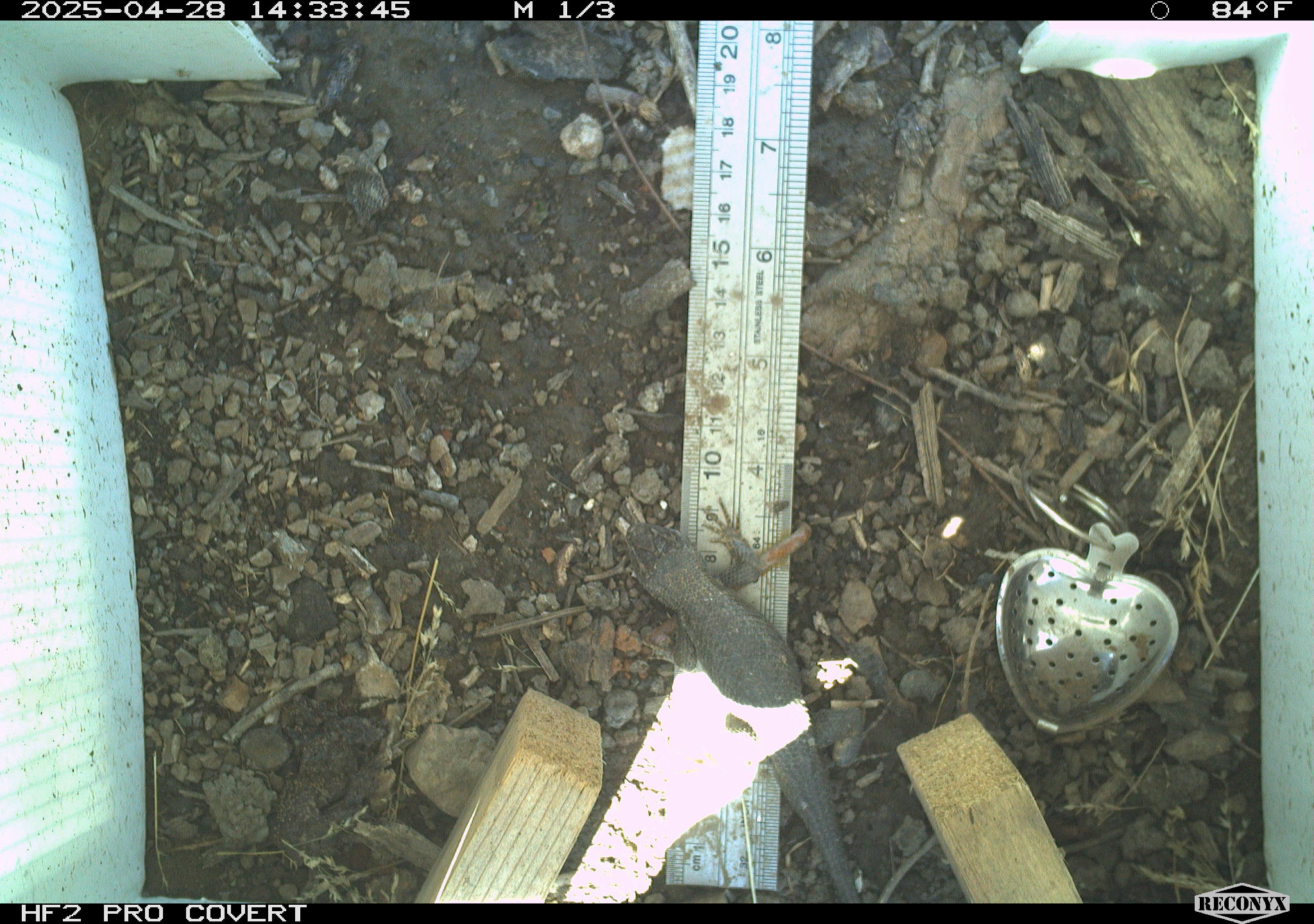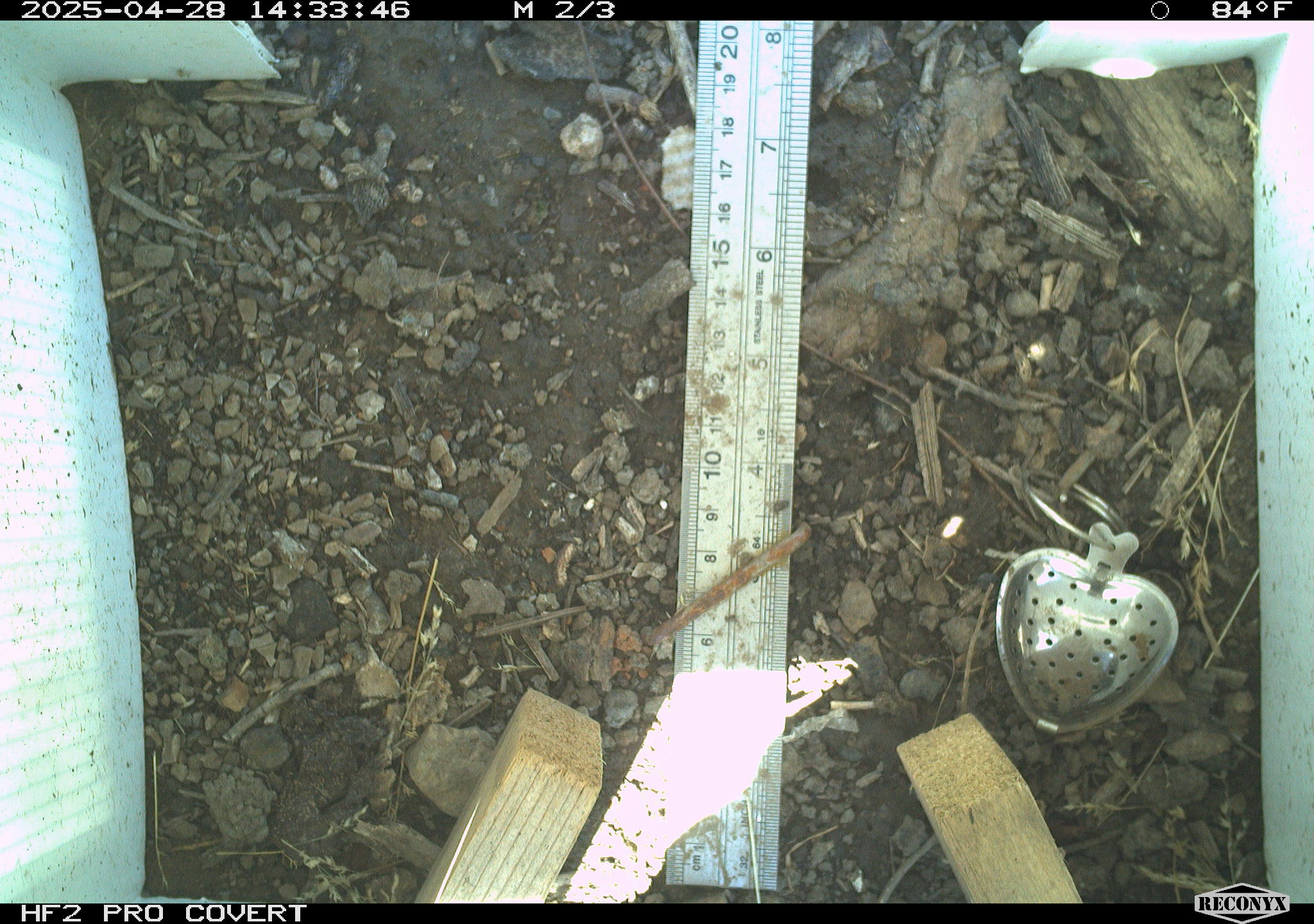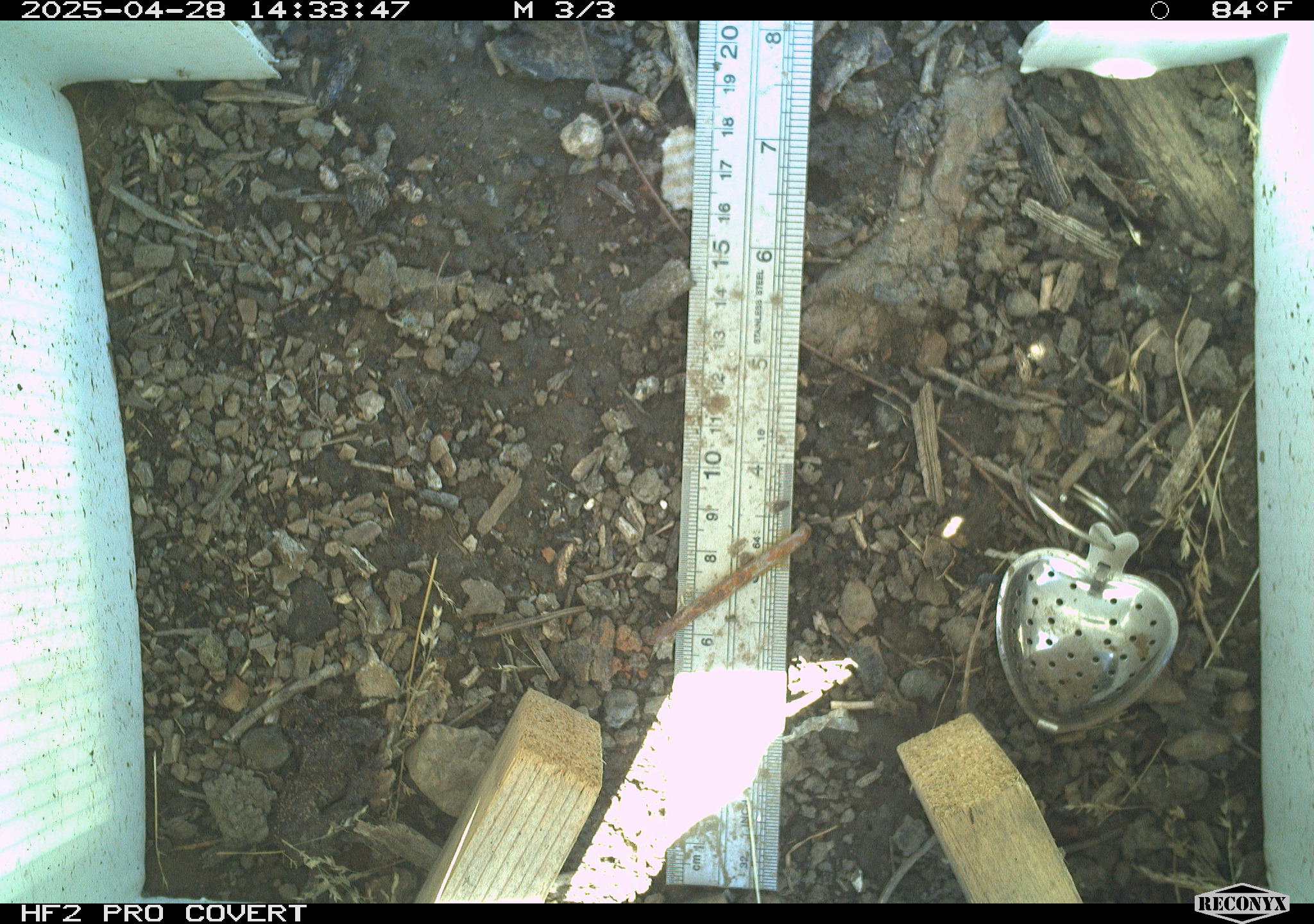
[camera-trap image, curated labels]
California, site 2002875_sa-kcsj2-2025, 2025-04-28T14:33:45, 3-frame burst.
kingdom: Animalia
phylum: Chordata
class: Reptilia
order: Squamata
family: Phrynosomatidae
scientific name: Phrynosomatidae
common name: north american spiny lizards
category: sceloporus/uta species